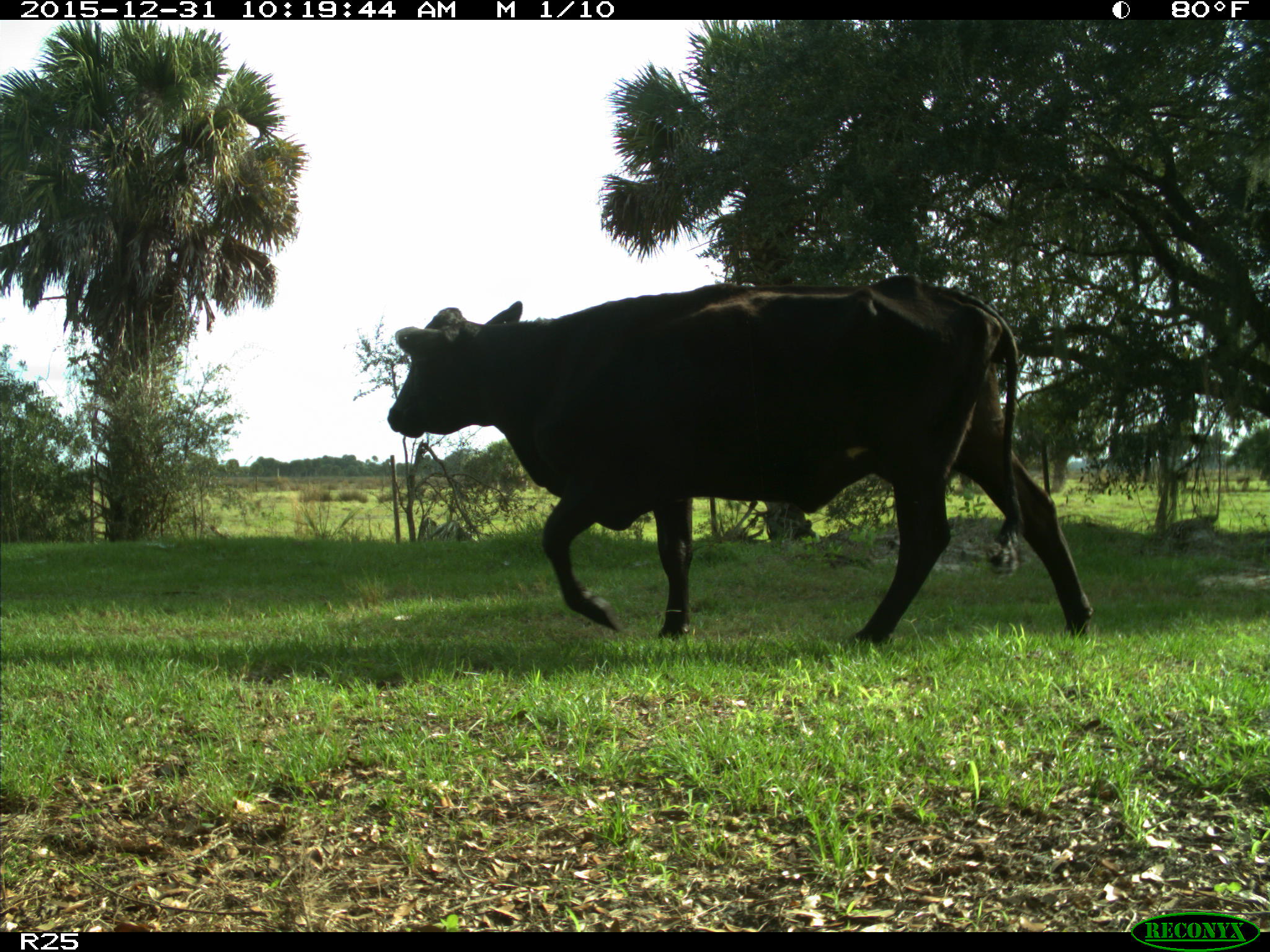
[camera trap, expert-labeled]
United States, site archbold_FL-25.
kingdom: Animalia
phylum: Chordata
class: Mammalia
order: Artiodactyla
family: Bovidae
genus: Bos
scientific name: Bos taurus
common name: domestic cow